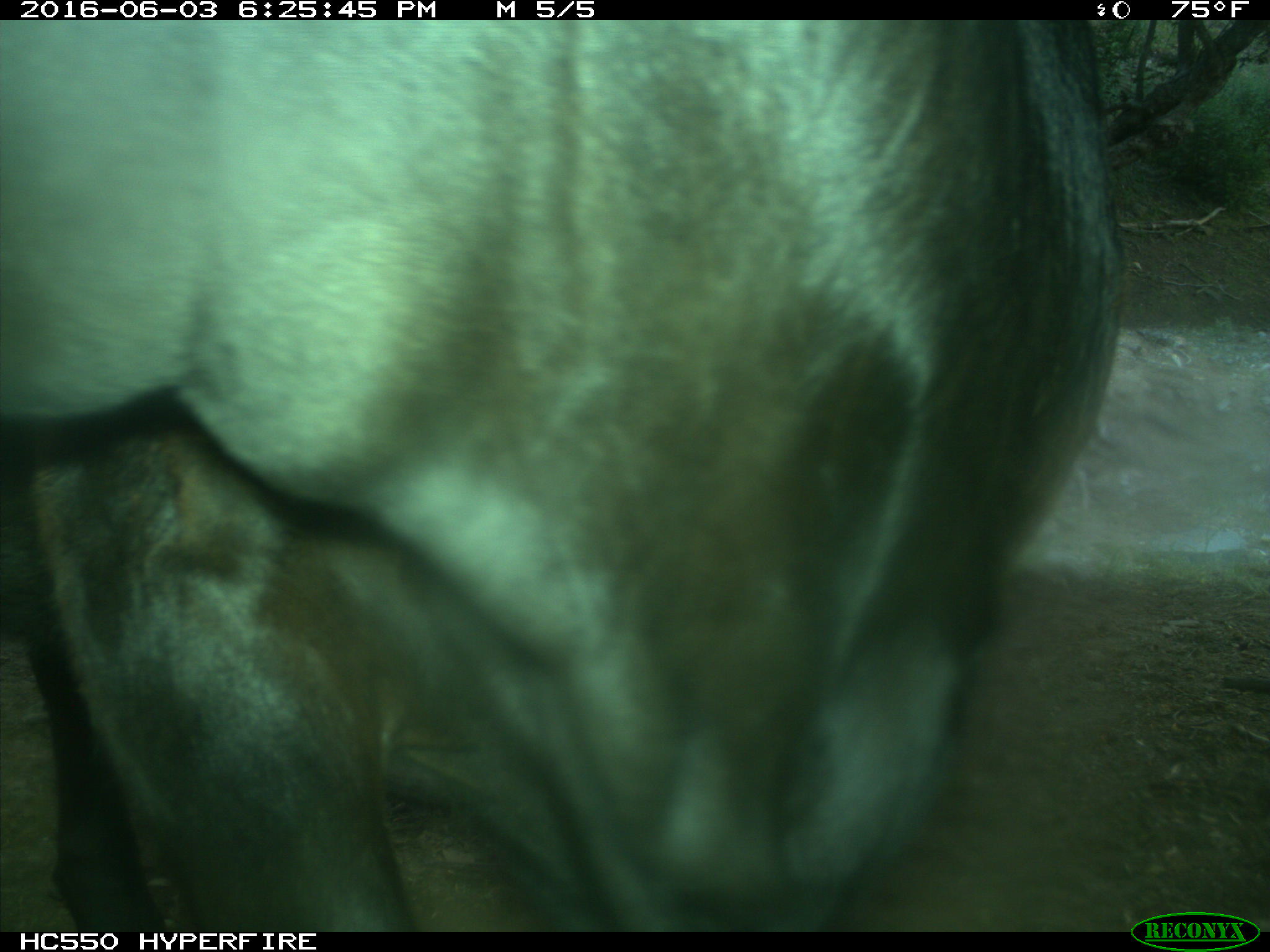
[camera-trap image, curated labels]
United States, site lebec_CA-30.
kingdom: Animalia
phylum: Chordata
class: Mammalia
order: Artiodactyla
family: Bovidae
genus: Bos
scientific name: Bos taurus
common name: domestic cow